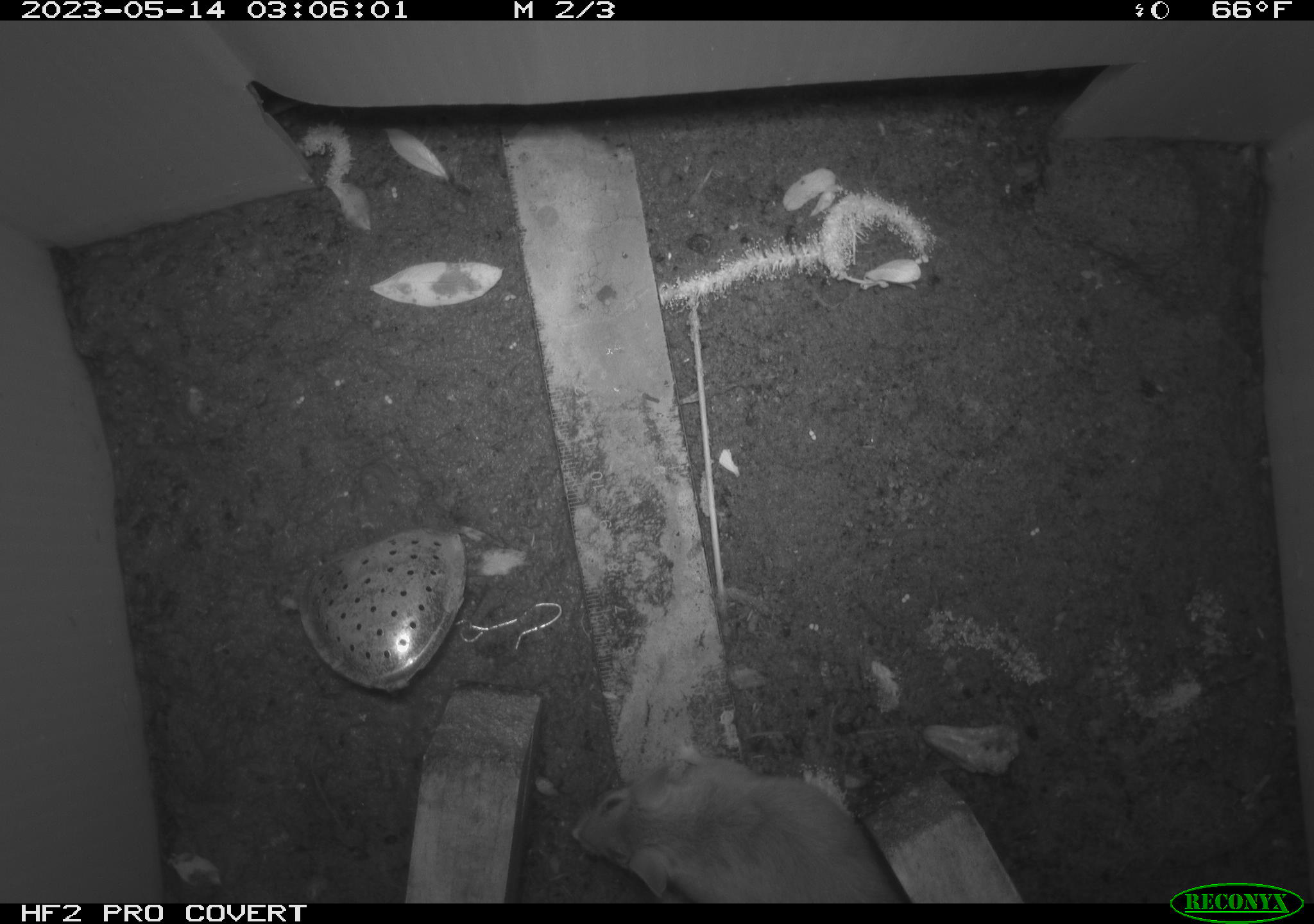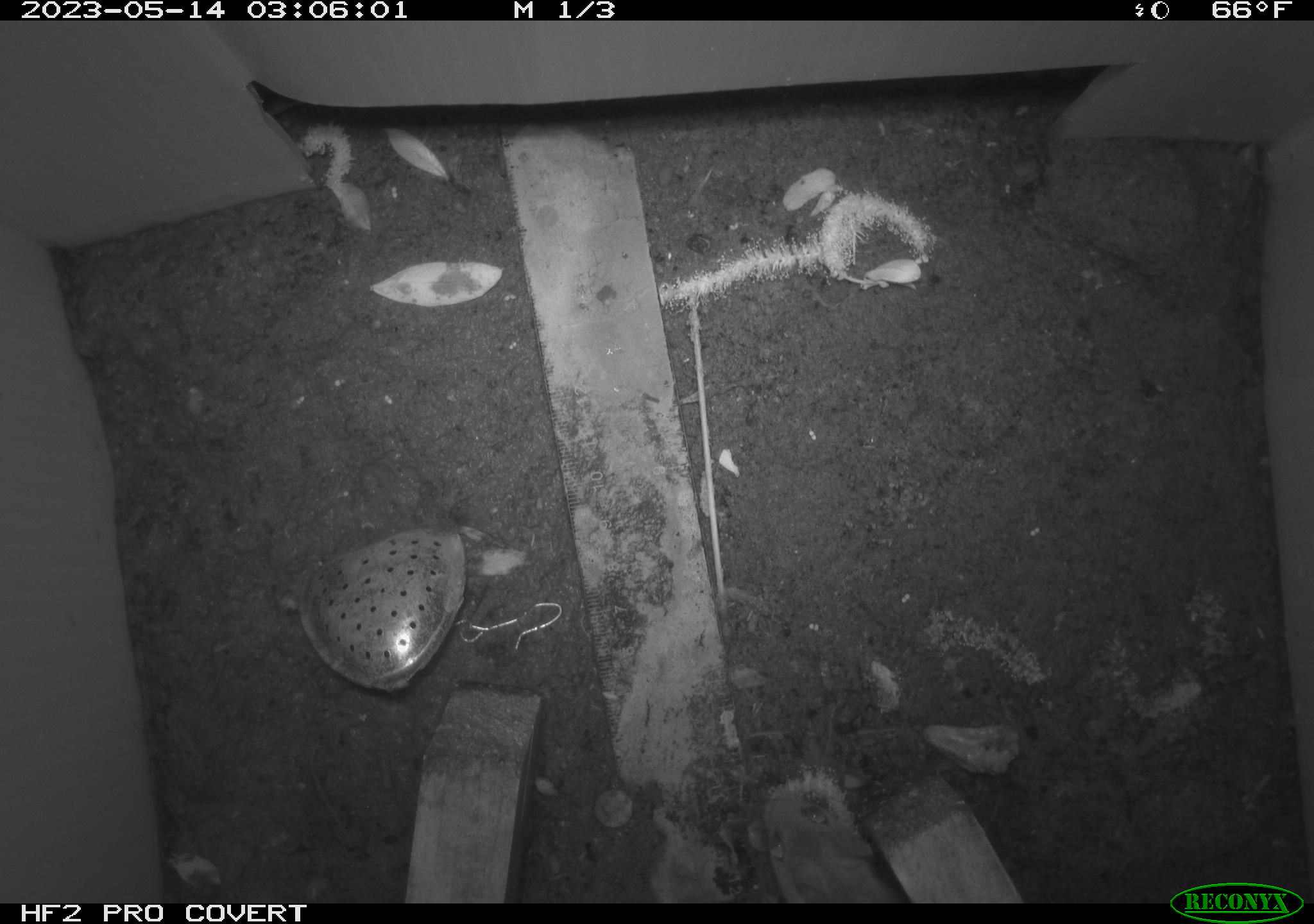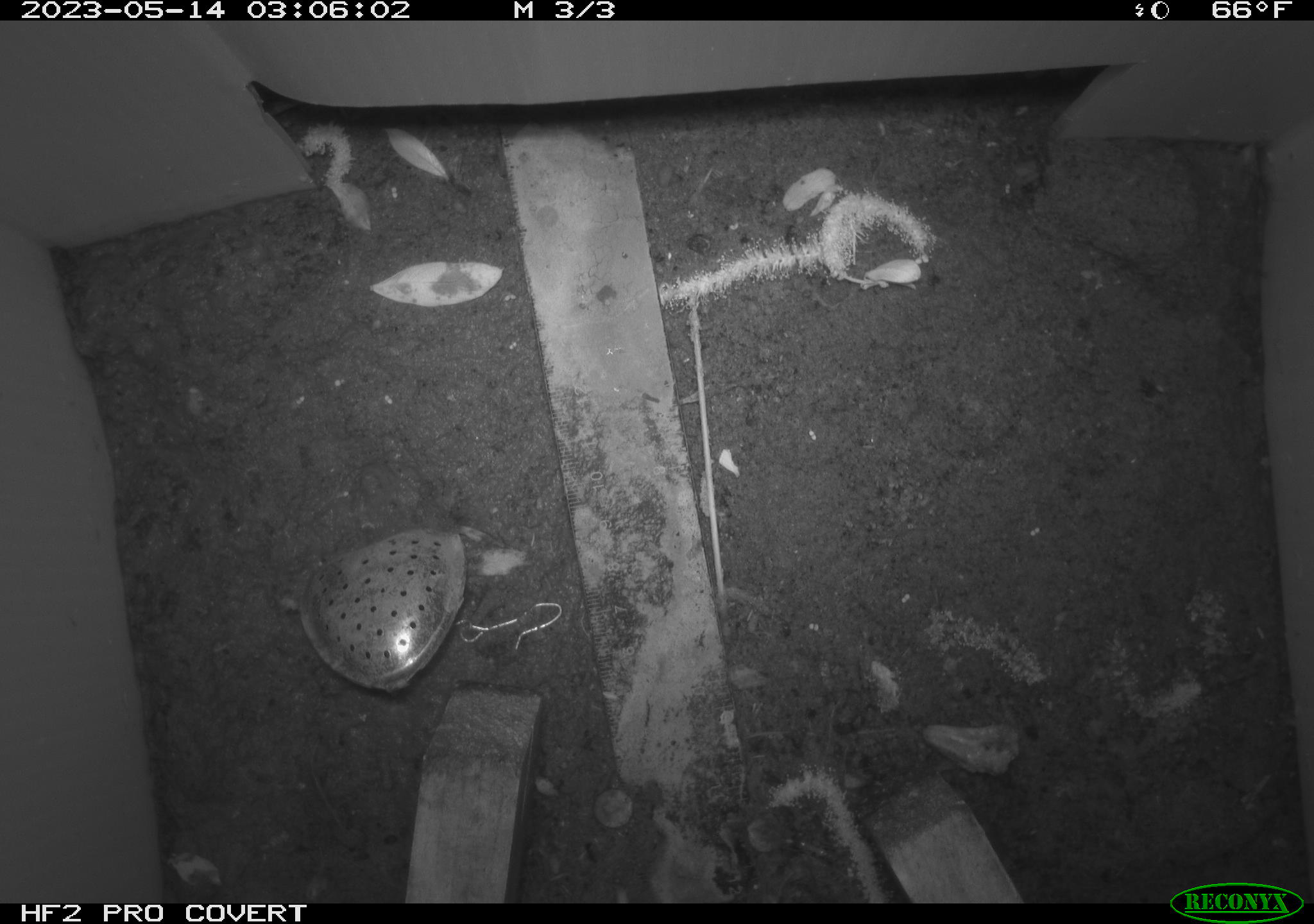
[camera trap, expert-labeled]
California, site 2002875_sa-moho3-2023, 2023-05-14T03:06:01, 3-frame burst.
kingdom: Animalia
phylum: Chordata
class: Mammalia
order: Rodentia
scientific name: Rodentia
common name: mouse species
Mouse species (Rodentia).